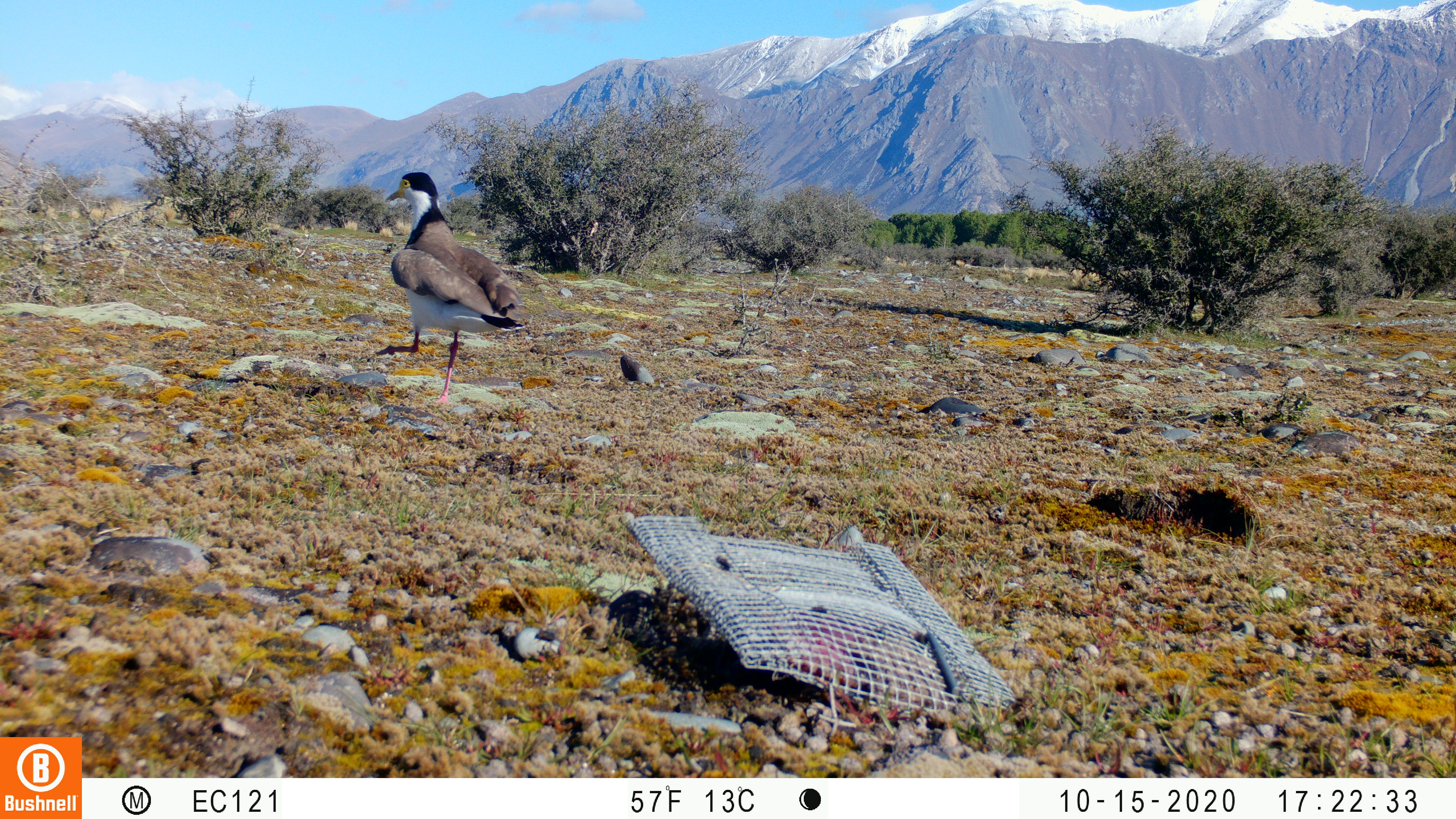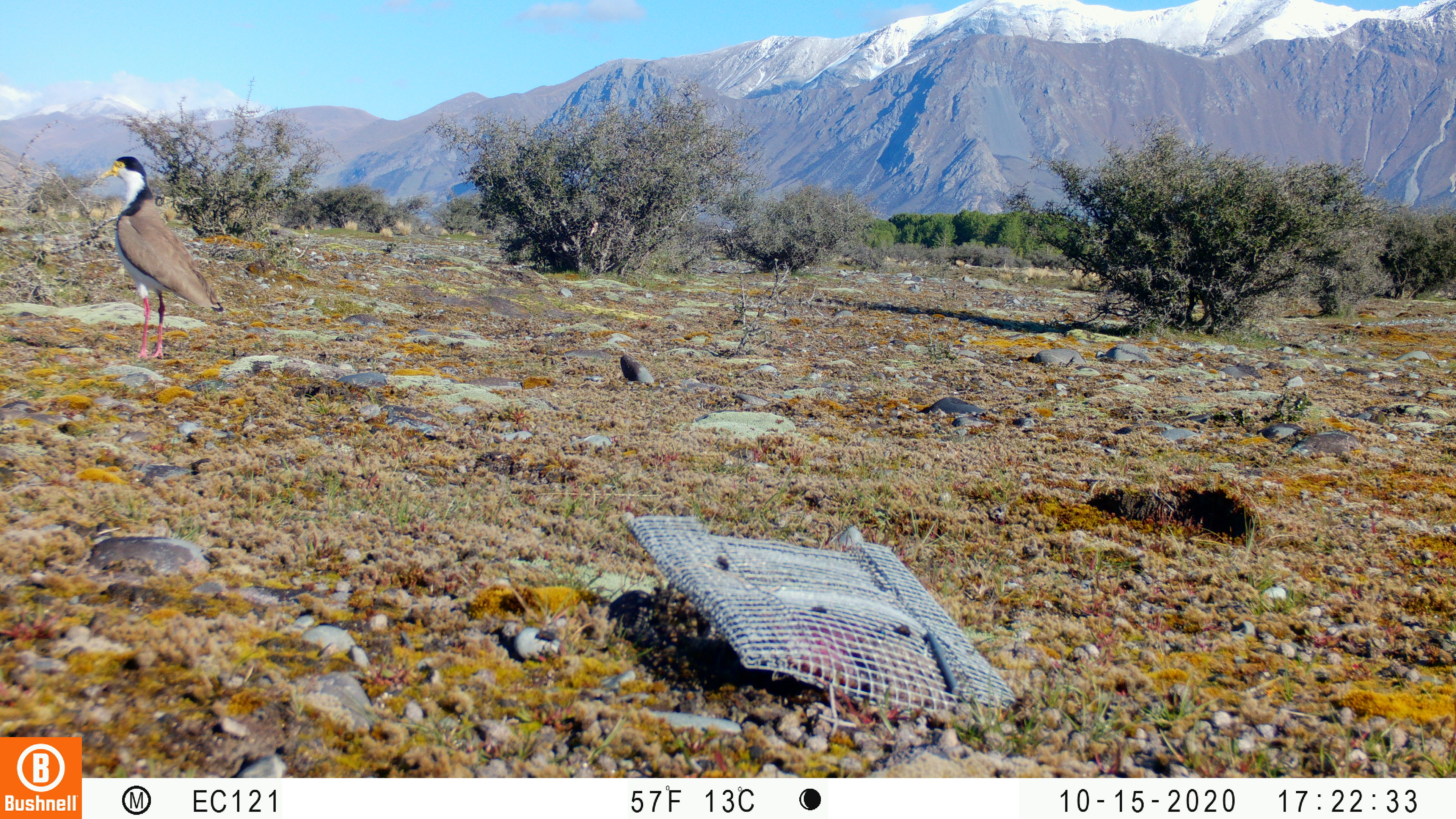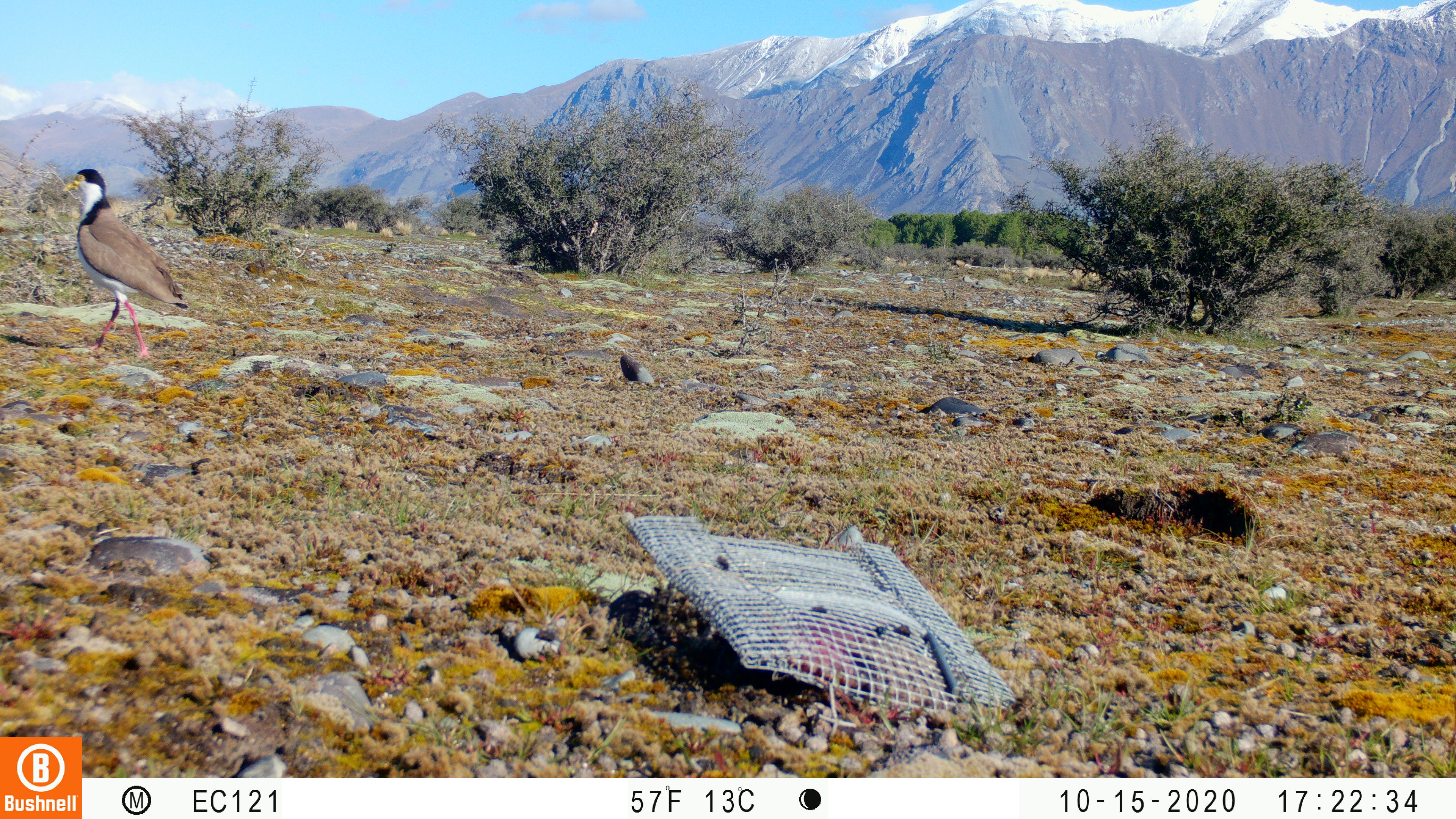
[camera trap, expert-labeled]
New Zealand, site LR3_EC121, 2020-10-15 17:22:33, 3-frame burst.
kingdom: Animalia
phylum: Chordata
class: Aves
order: Charadriiformes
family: Charadriidae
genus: Vanellus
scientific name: Vanellus miles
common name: masked lapwing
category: spurwing plover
Spurwing plover (masked lapwing) (Vanellus miles).